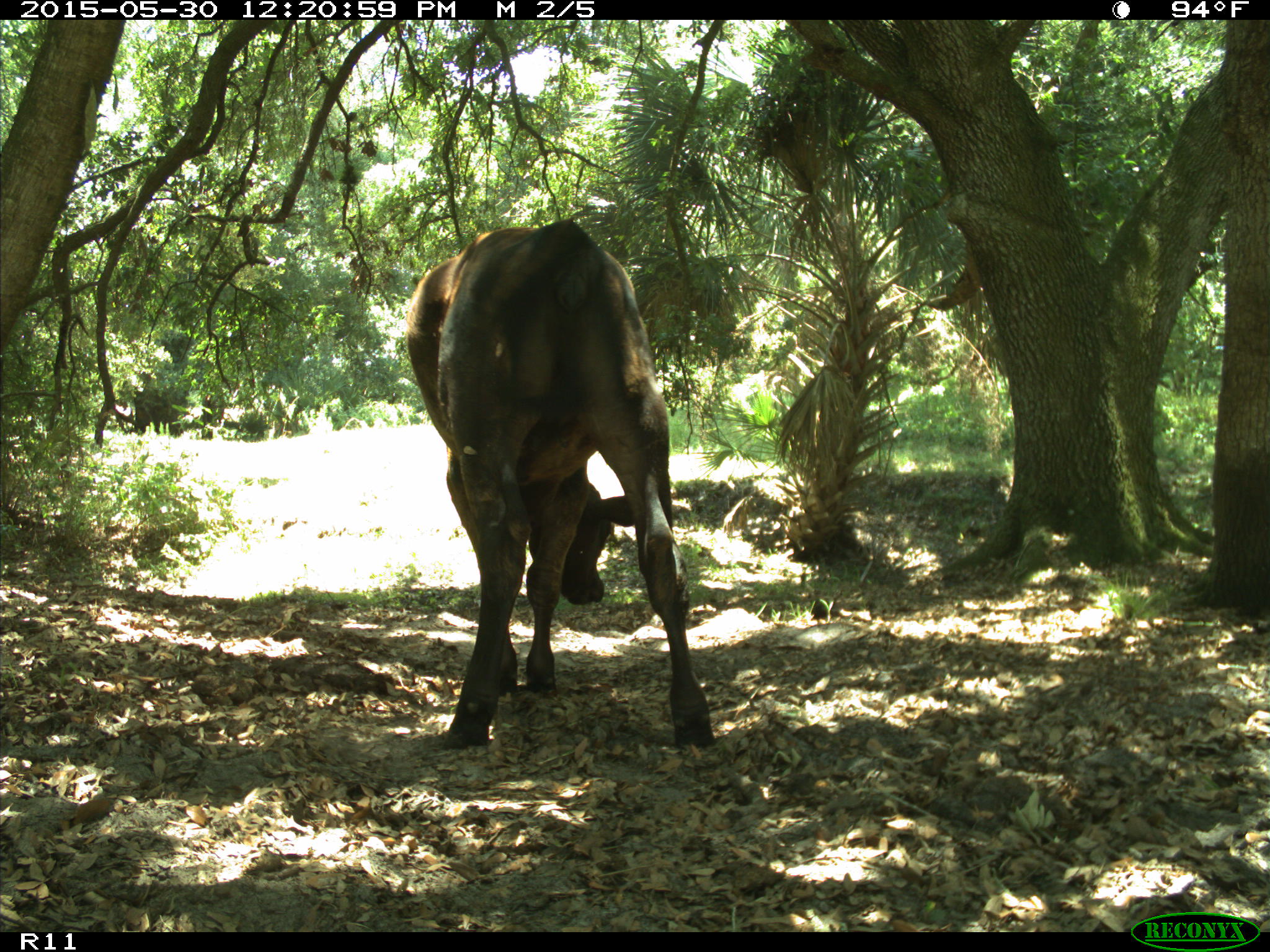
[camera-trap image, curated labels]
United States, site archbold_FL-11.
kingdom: Animalia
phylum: Chordata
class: Mammalia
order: Artiodactyla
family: Bovidae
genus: Bos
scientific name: Bos taurus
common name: domestic cow